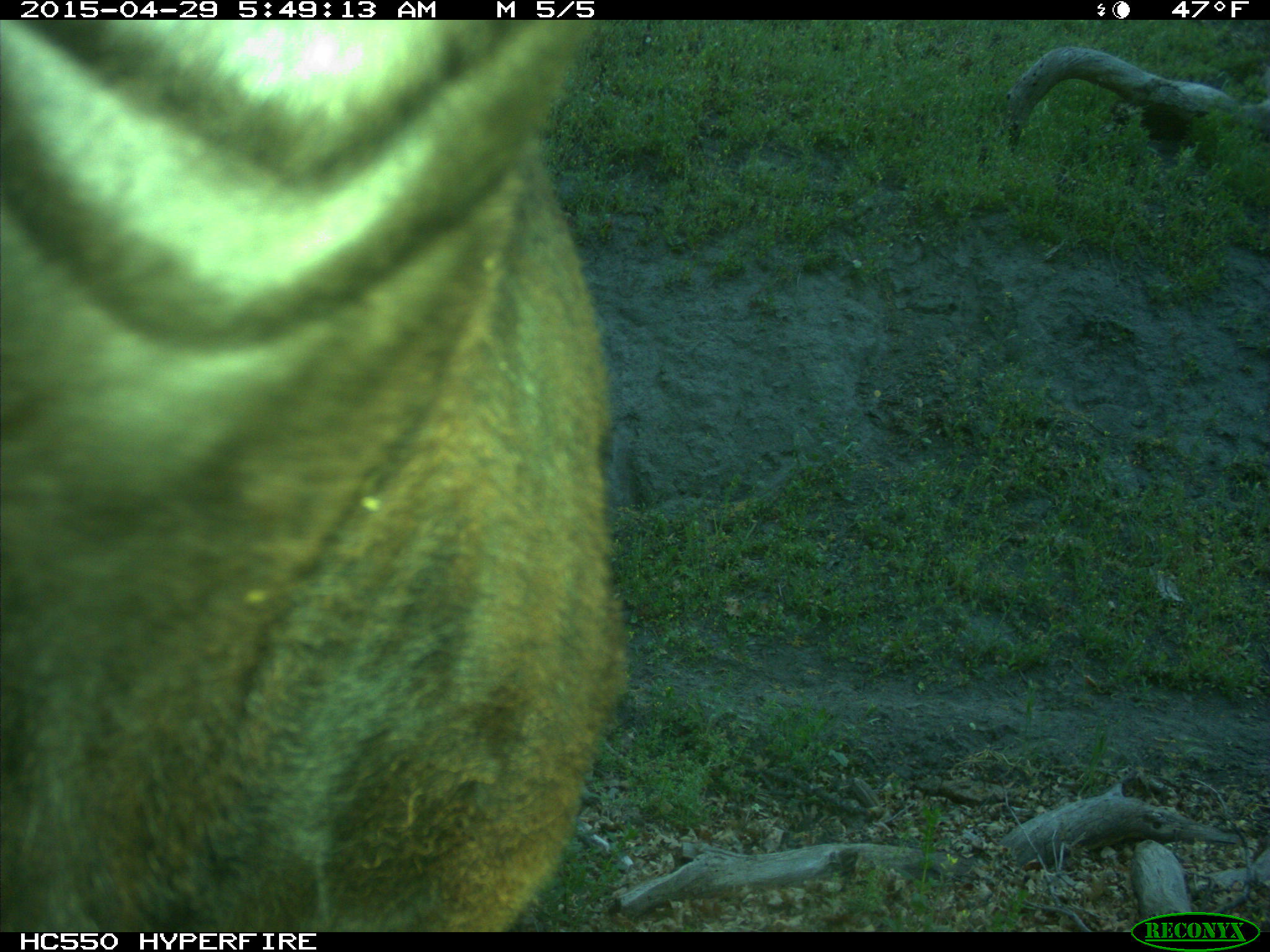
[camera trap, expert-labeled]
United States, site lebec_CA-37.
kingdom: Animalia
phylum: Chordata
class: Mammalia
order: Artiodactyla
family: Bovidae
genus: Bos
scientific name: Bos taurus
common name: domestic cow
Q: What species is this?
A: Bos taurus (domestic cow).